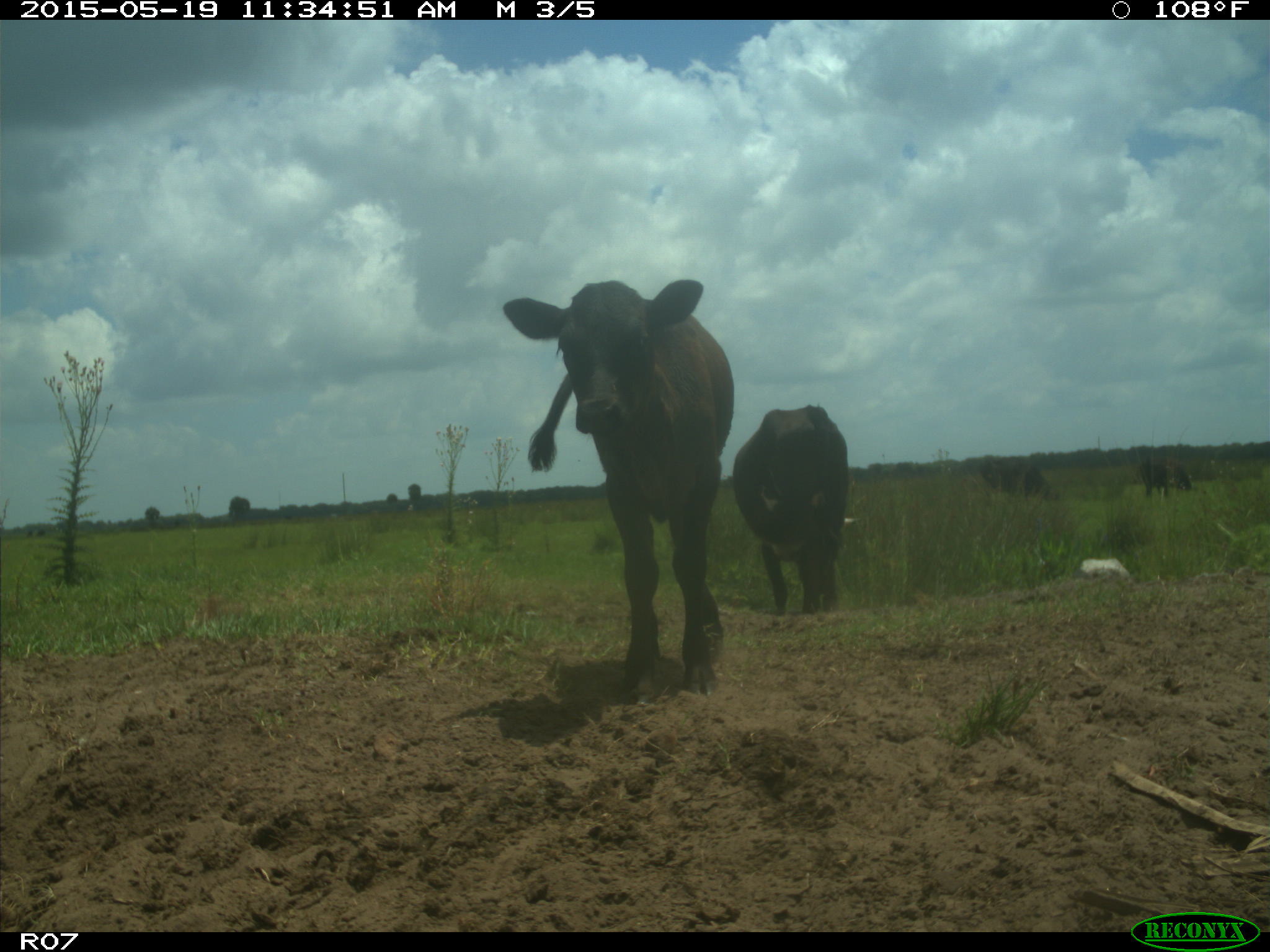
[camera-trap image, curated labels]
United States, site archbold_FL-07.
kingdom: Animalia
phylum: Chordata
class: Mammalia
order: Artiodactyla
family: Bovidae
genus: Bos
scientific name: Bos taurus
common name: domestic cow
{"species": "Bos taurus (domestic cow)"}